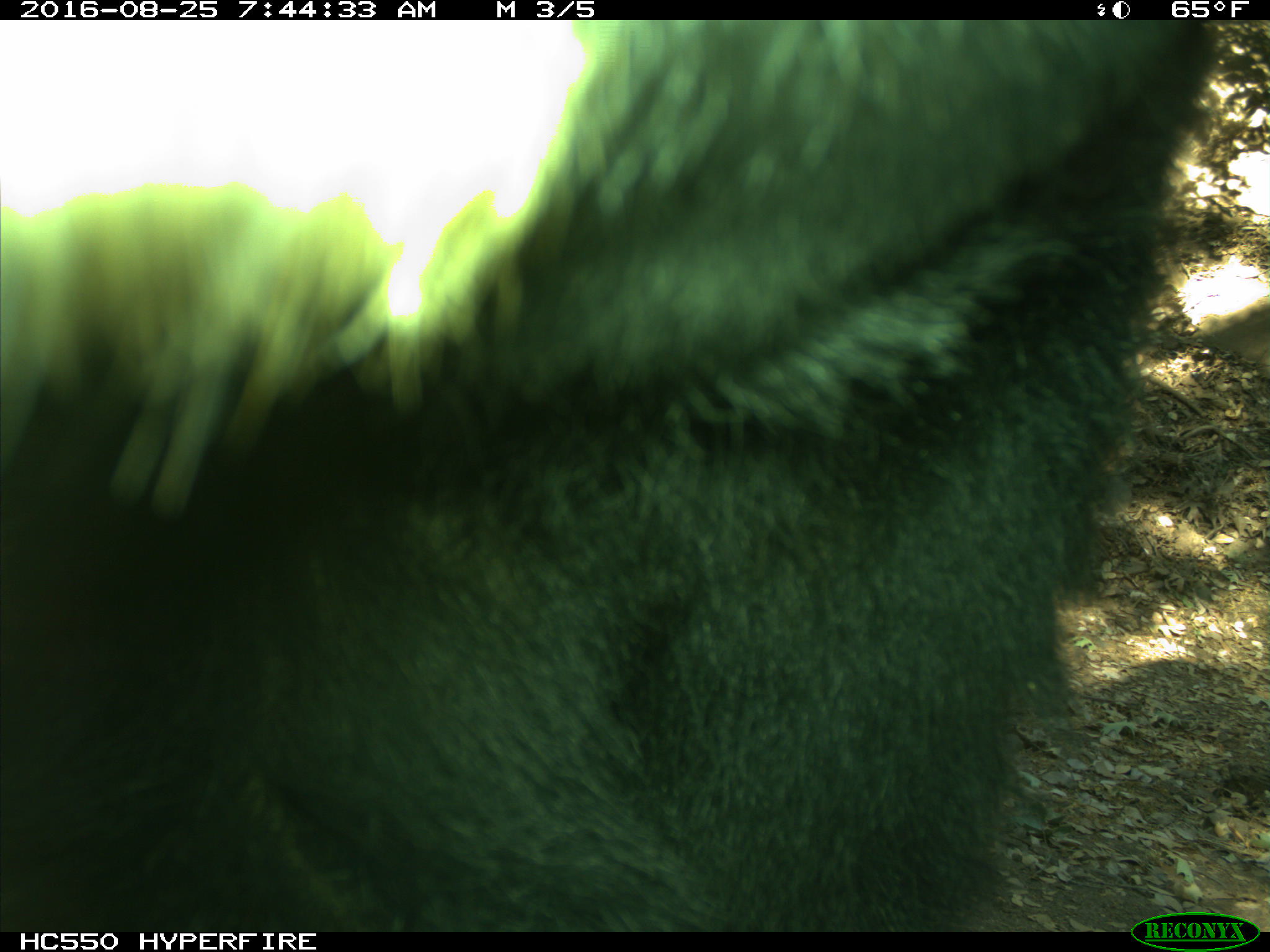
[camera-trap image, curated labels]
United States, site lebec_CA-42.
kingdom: Animalia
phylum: Chordata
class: Mammalia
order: Carnivora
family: Ursidae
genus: Ursus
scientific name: Ursus americanus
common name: american black bear